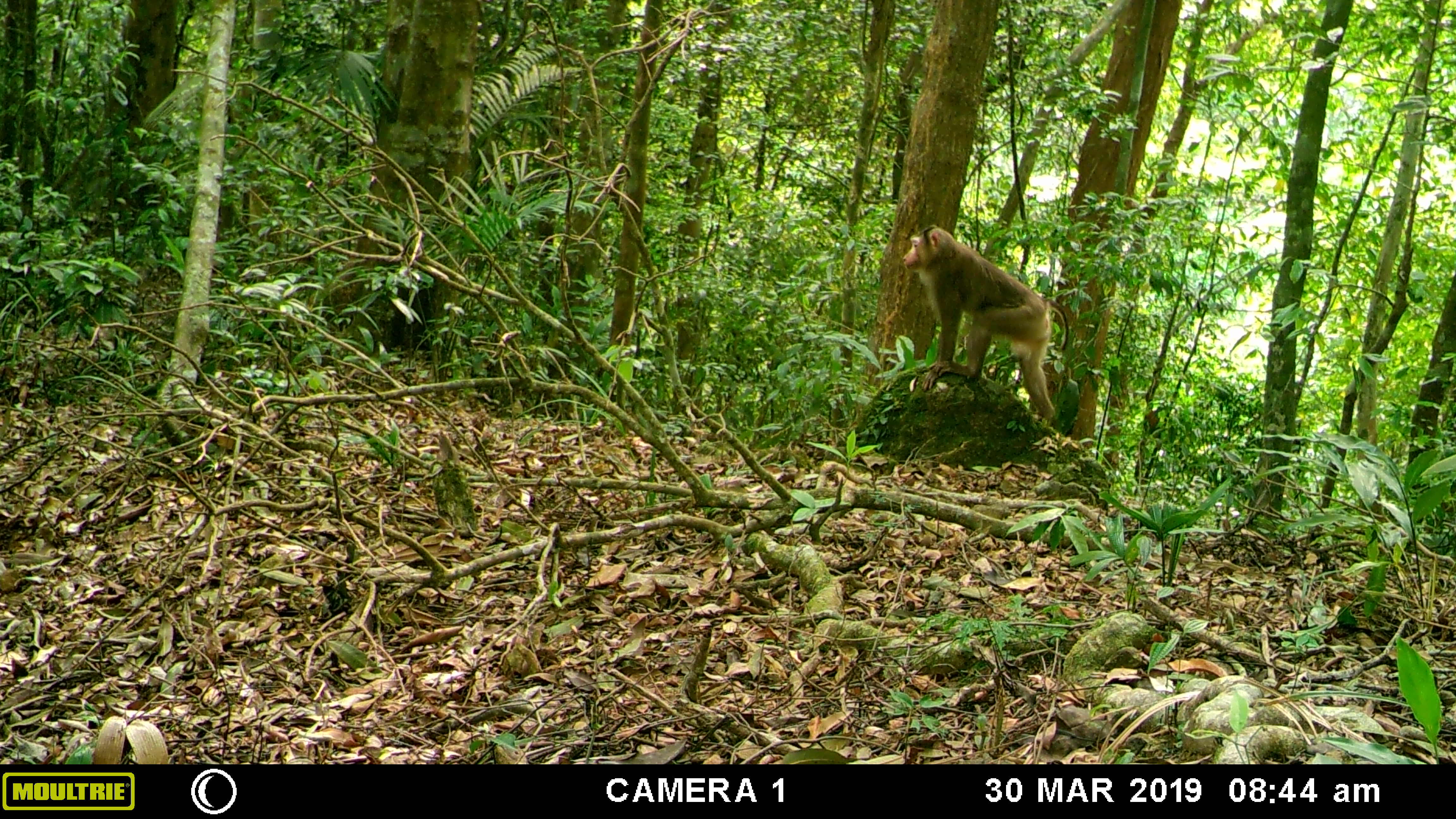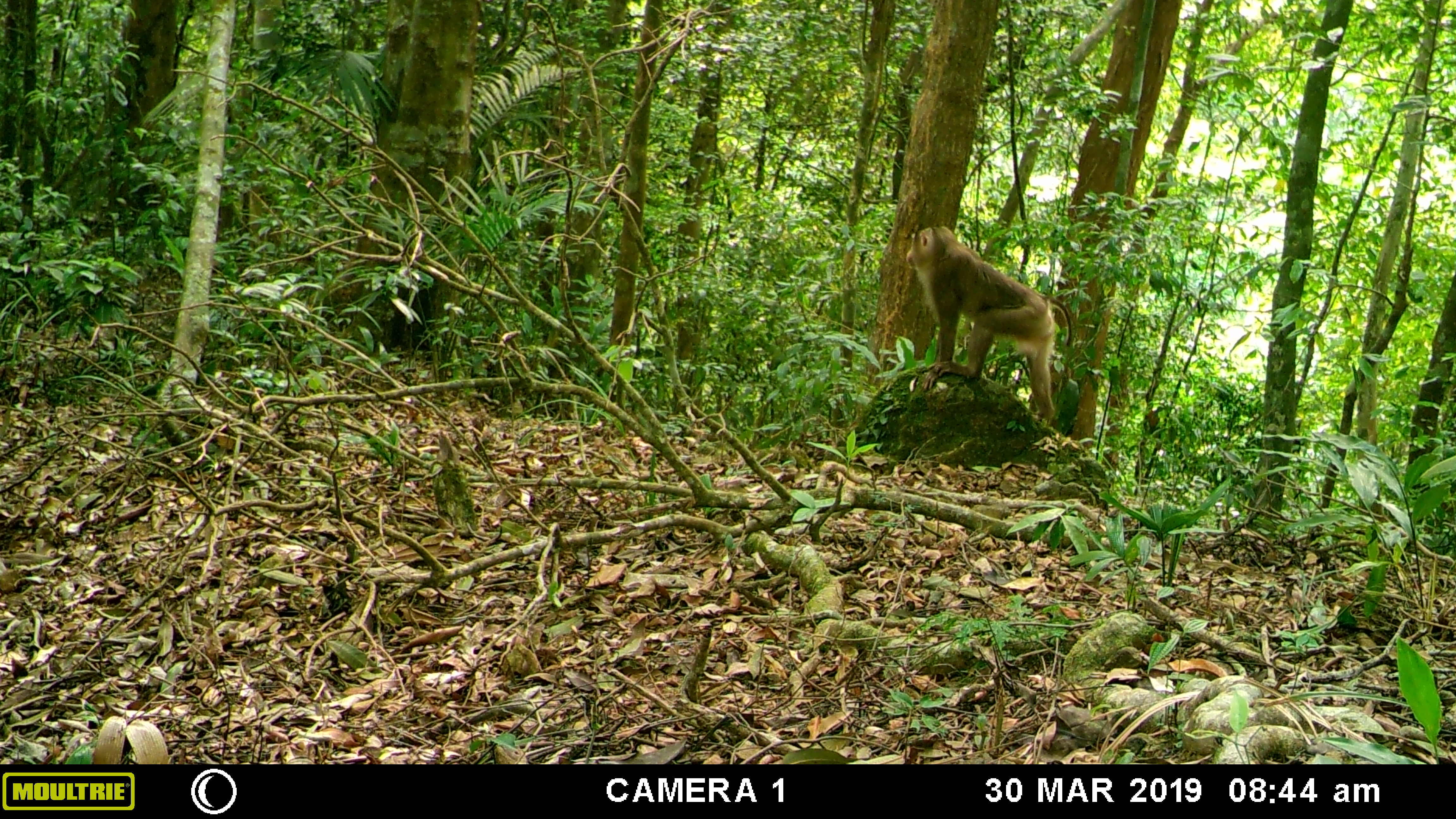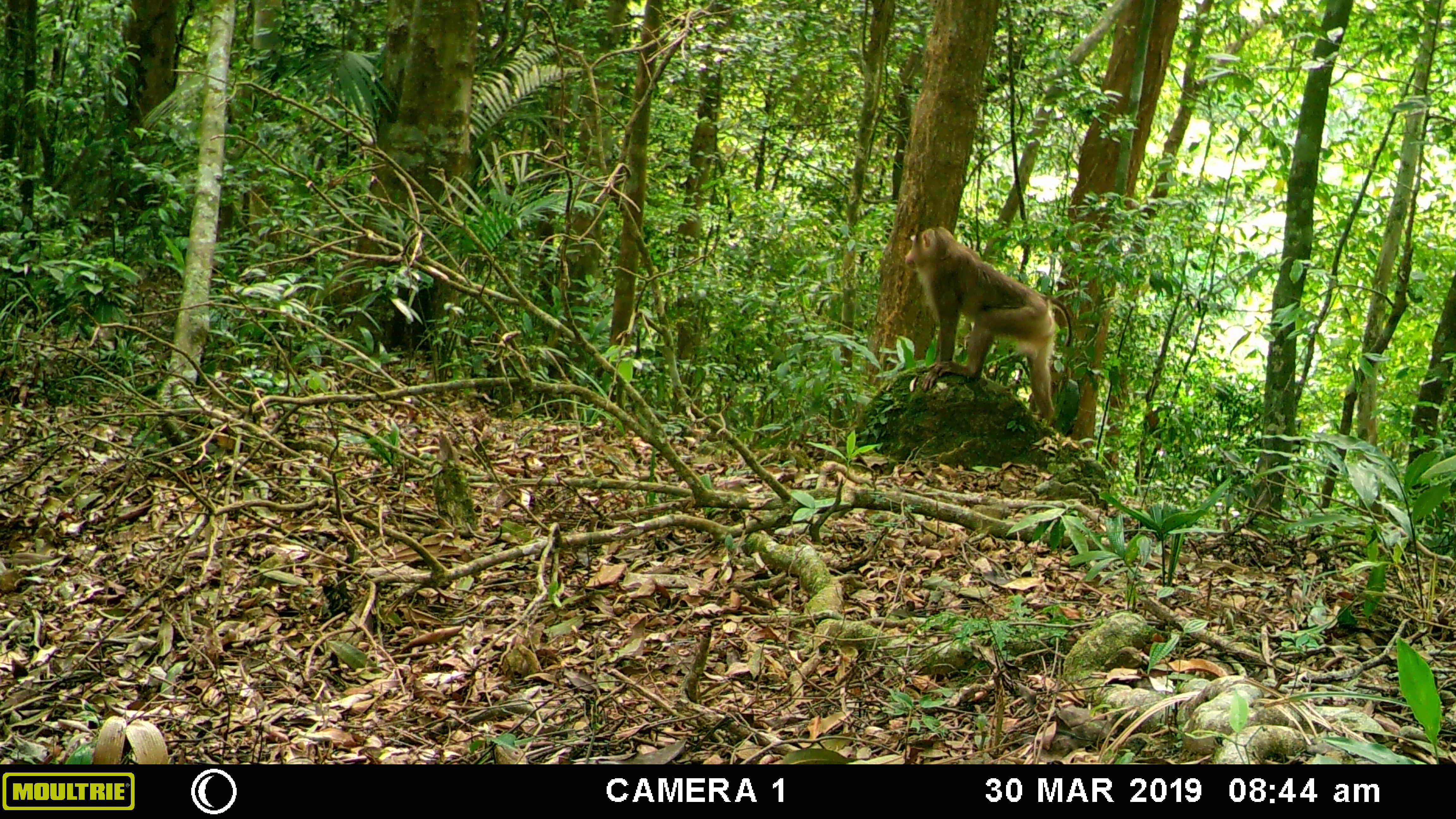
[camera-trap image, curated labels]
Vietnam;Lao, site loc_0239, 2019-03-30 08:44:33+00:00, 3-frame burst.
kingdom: Animalia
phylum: Chordata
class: Mammalia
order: Primates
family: Cercopithecidae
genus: Macaca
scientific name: Macaca nemestrina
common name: pig-tailed macaque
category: pig tailed macaque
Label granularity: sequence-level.